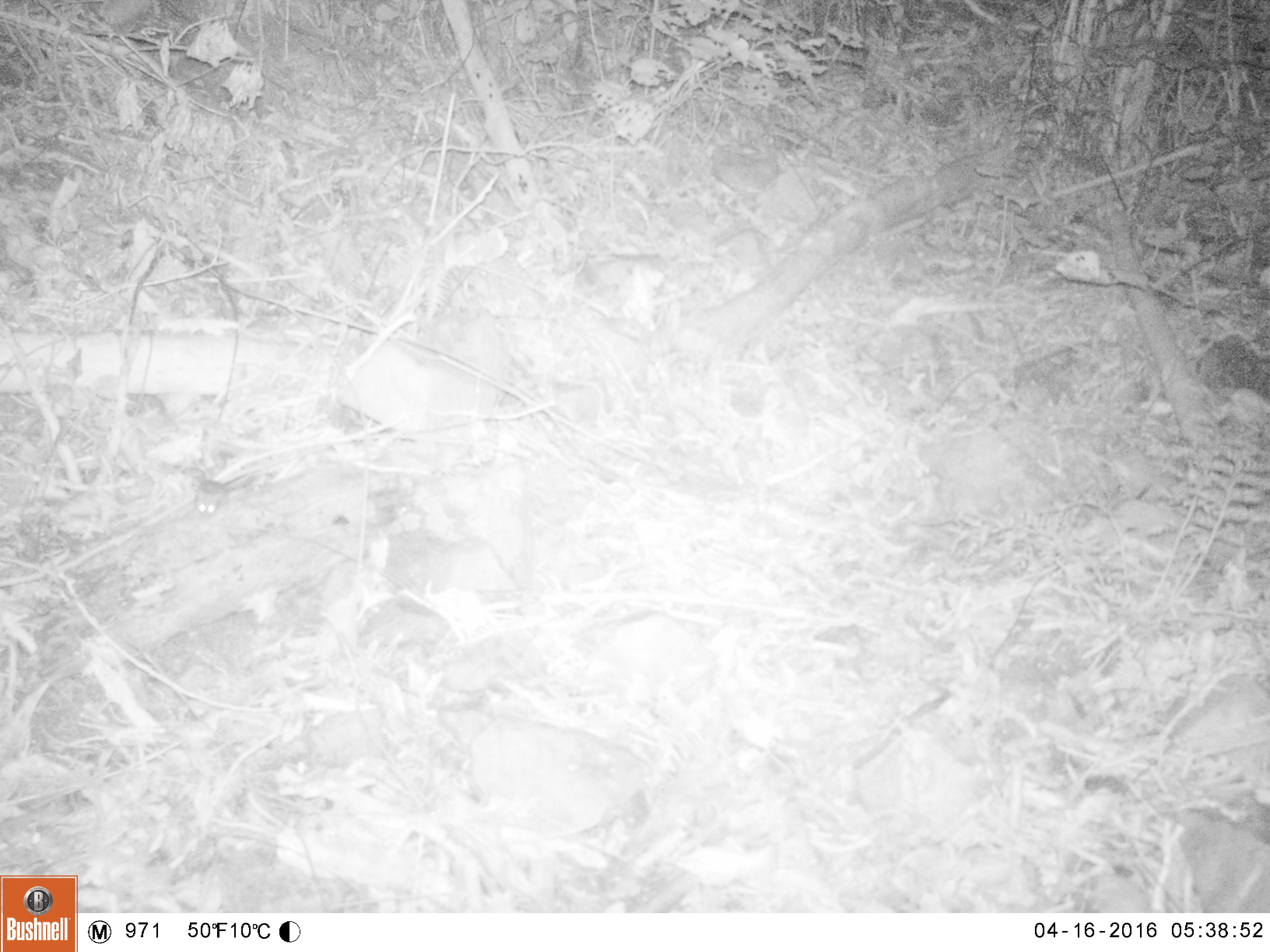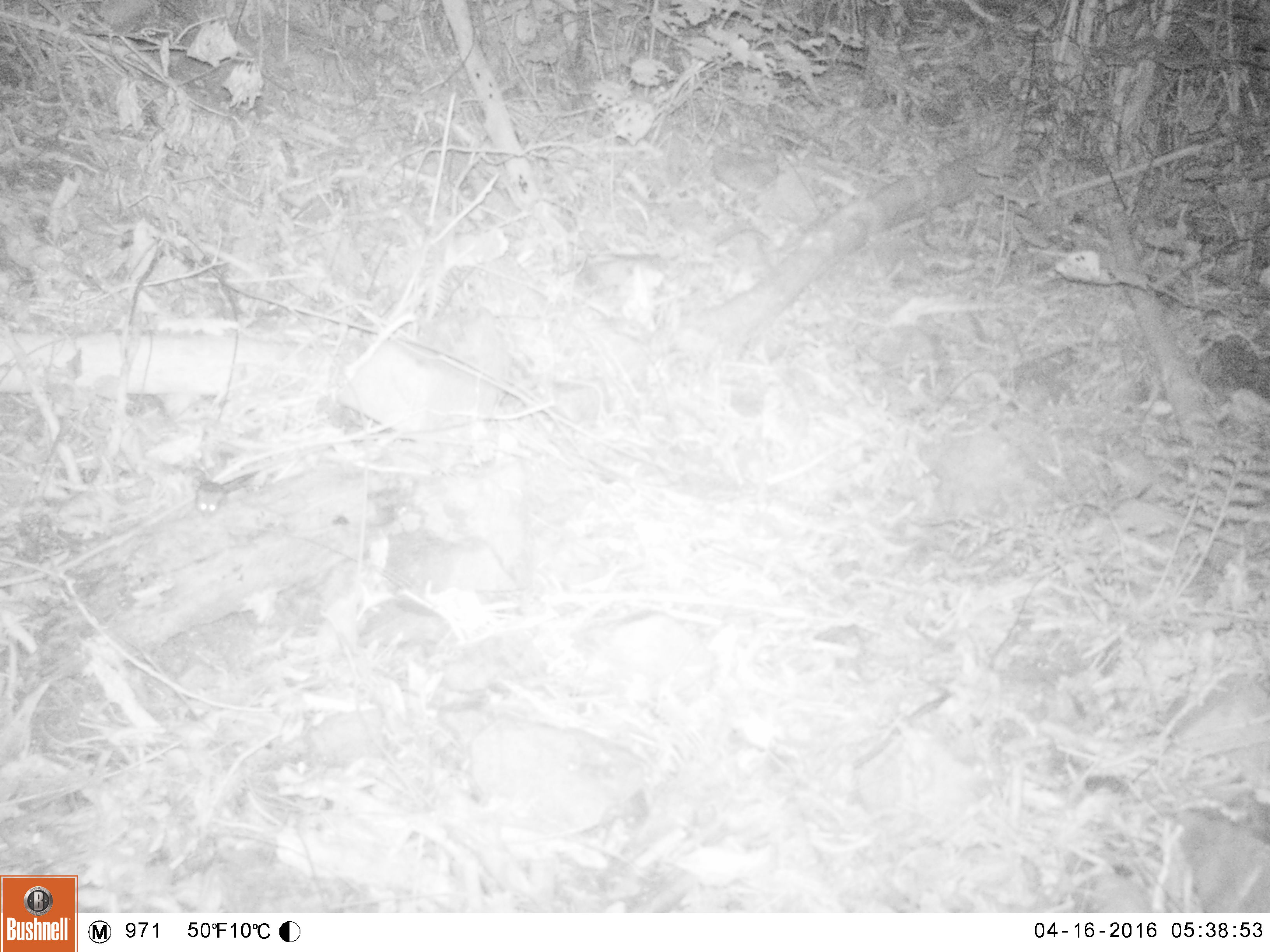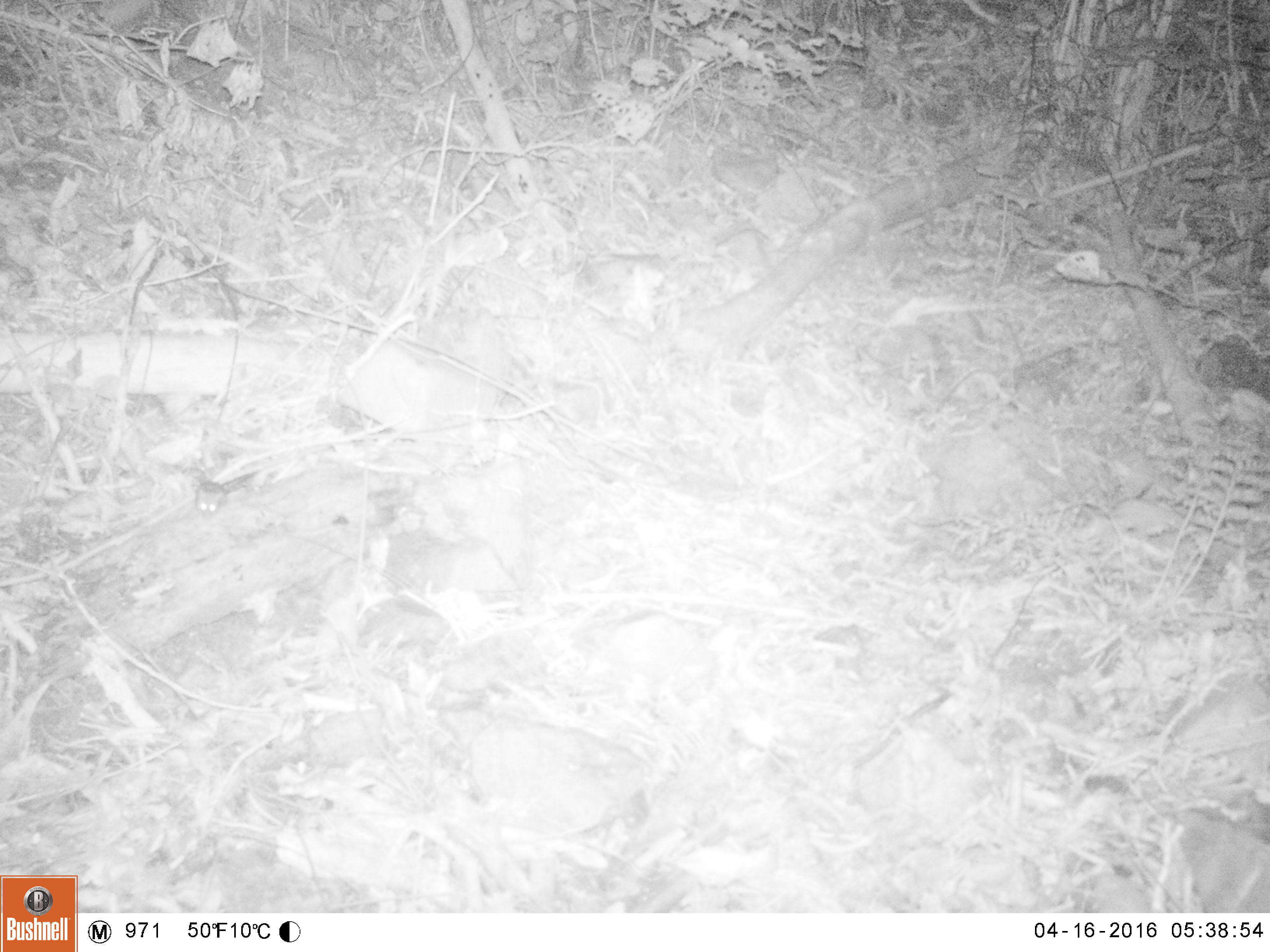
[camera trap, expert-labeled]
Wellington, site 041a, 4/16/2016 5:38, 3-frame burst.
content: unidentified animal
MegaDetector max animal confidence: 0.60